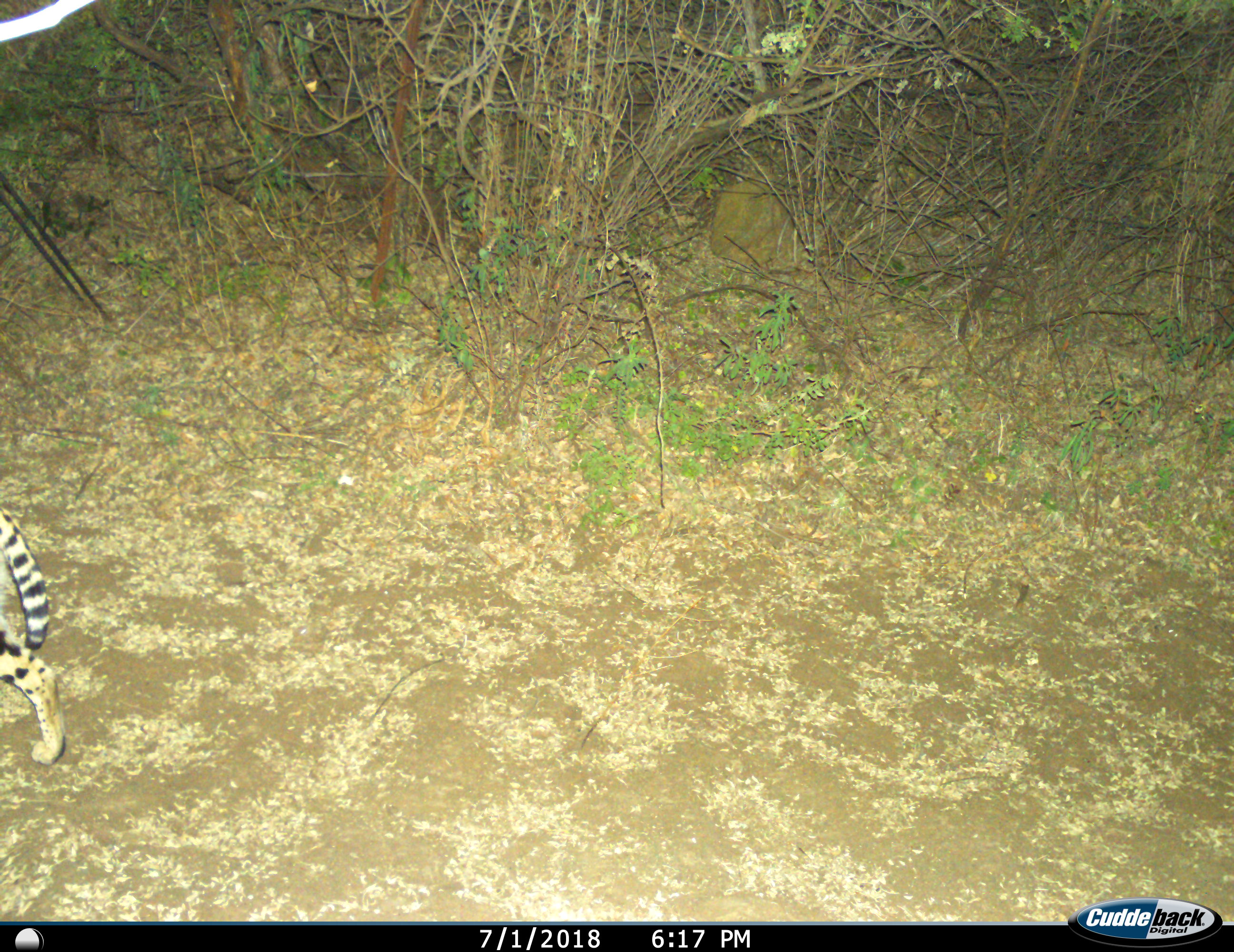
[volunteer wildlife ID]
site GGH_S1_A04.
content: unidentified animal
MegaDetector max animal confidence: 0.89